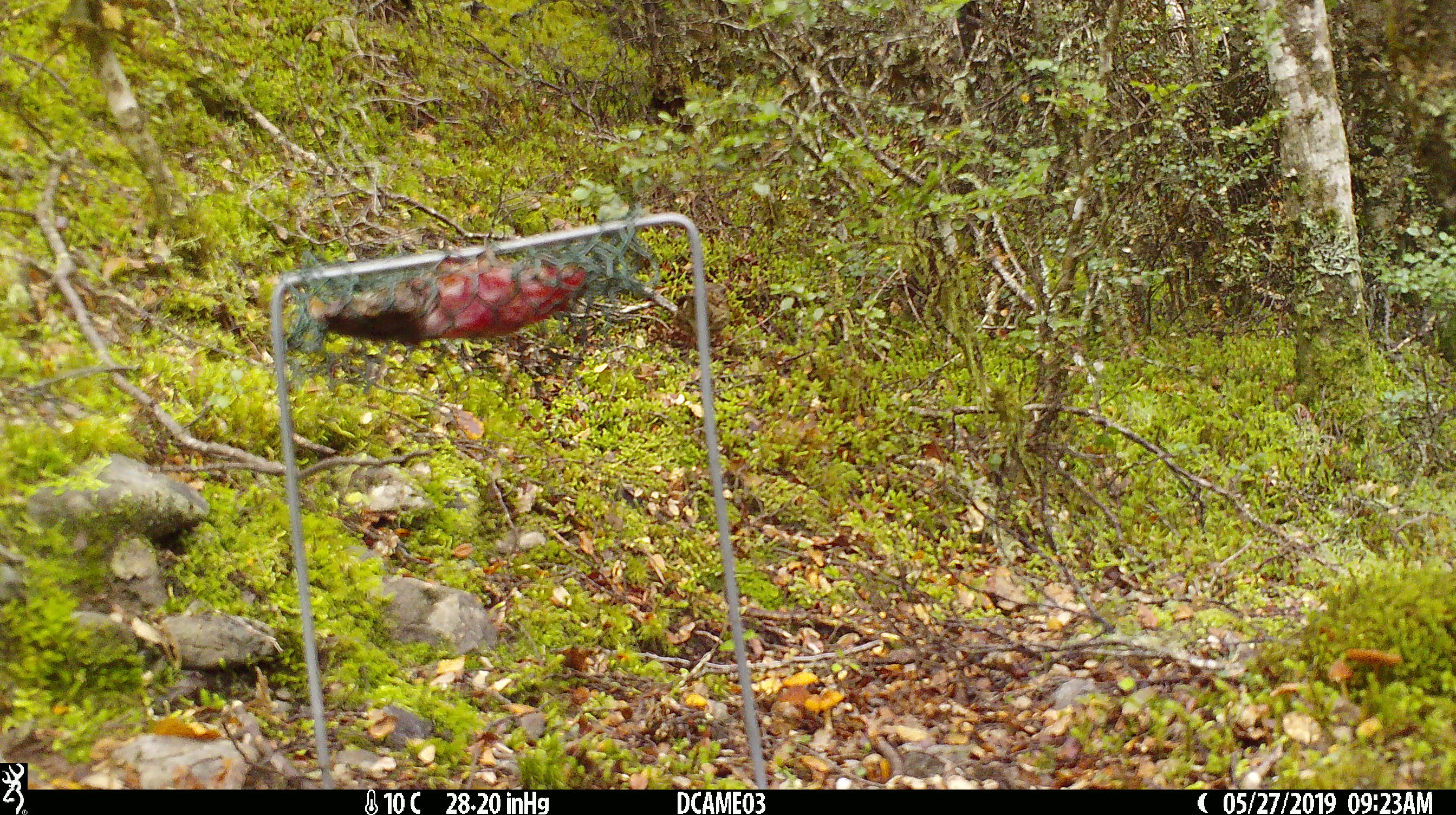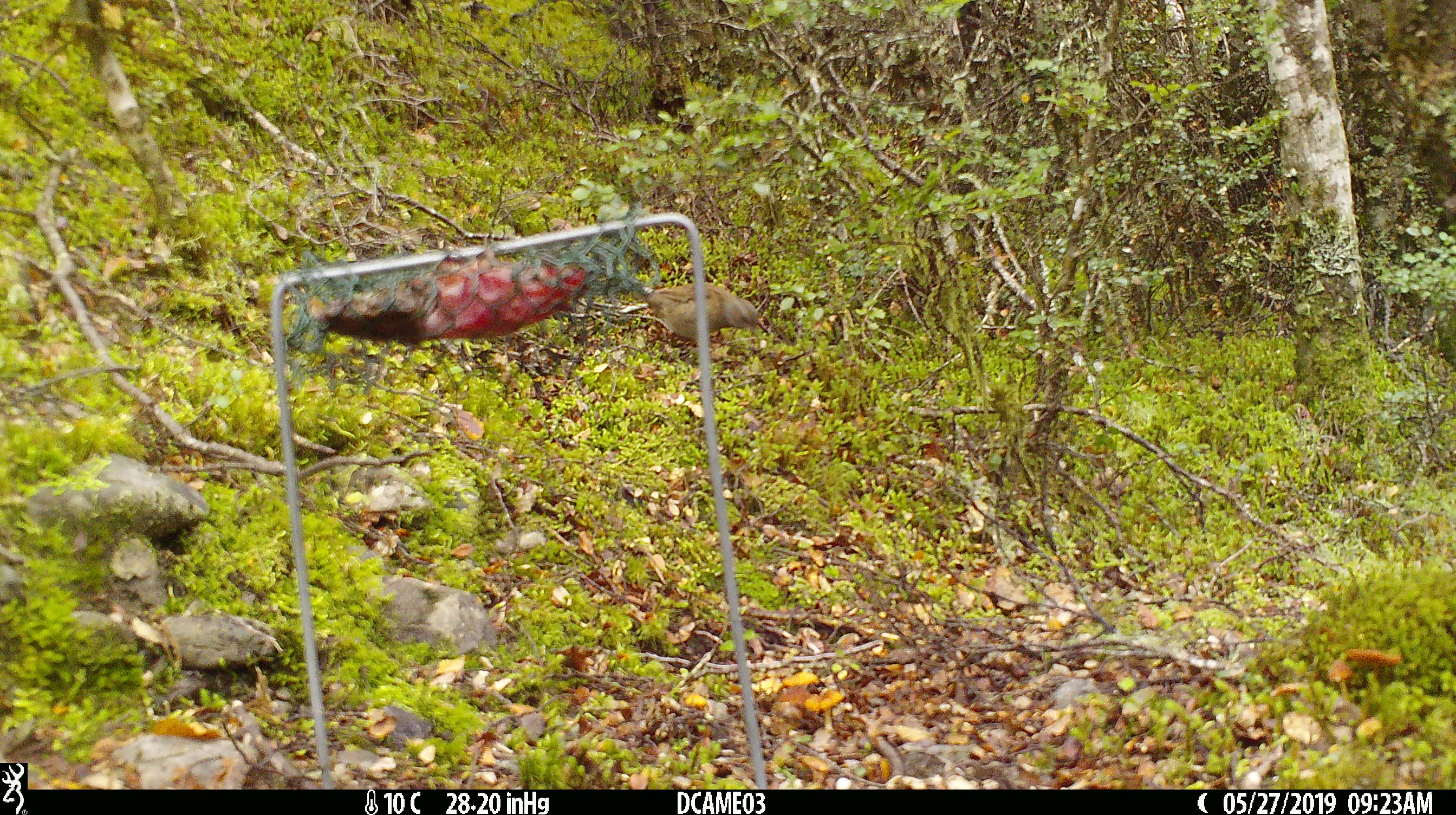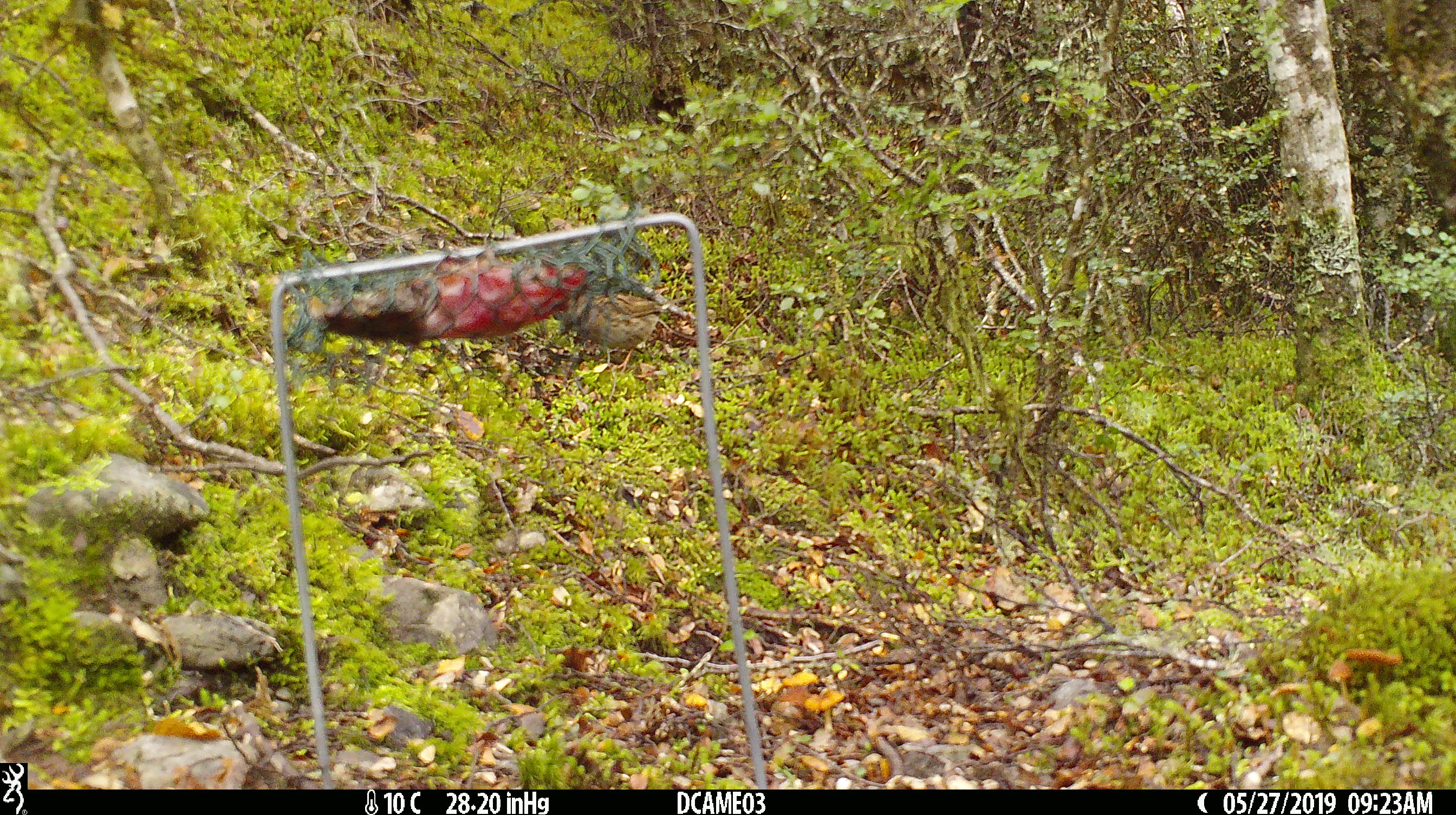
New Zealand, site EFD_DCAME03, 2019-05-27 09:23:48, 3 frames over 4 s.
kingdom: Animalia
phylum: Chordata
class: Aves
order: Passeriformes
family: Prunellidae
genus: Prunella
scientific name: Prunella modularis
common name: dunnock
Dunnock (Prunella modularis).